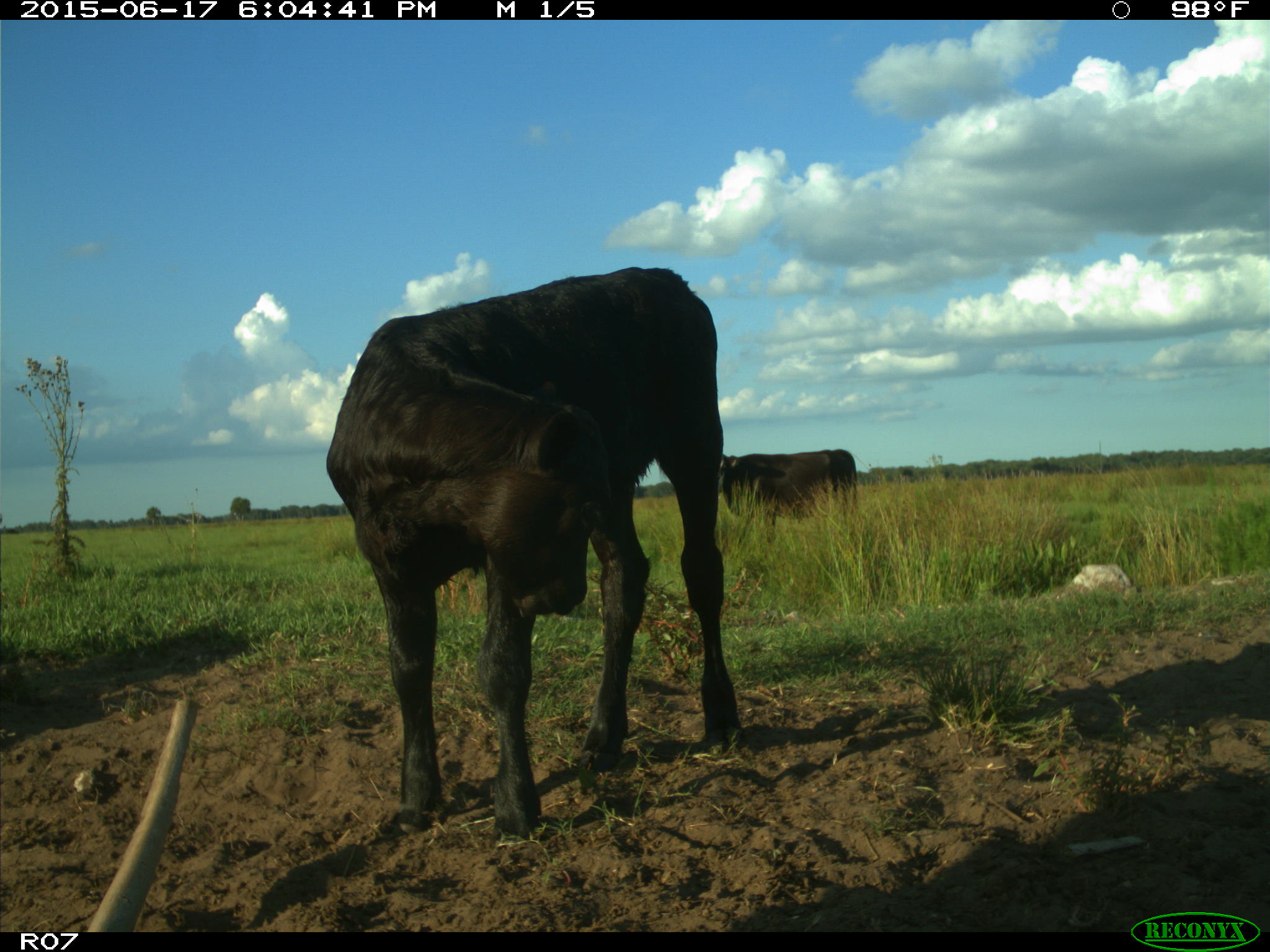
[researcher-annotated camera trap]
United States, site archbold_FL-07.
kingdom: Animalia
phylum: Chordata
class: Mammalia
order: Artiodactyla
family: Bovidae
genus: Bos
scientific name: Bos taurus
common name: domestic cow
Bos taurus (domestic cow).